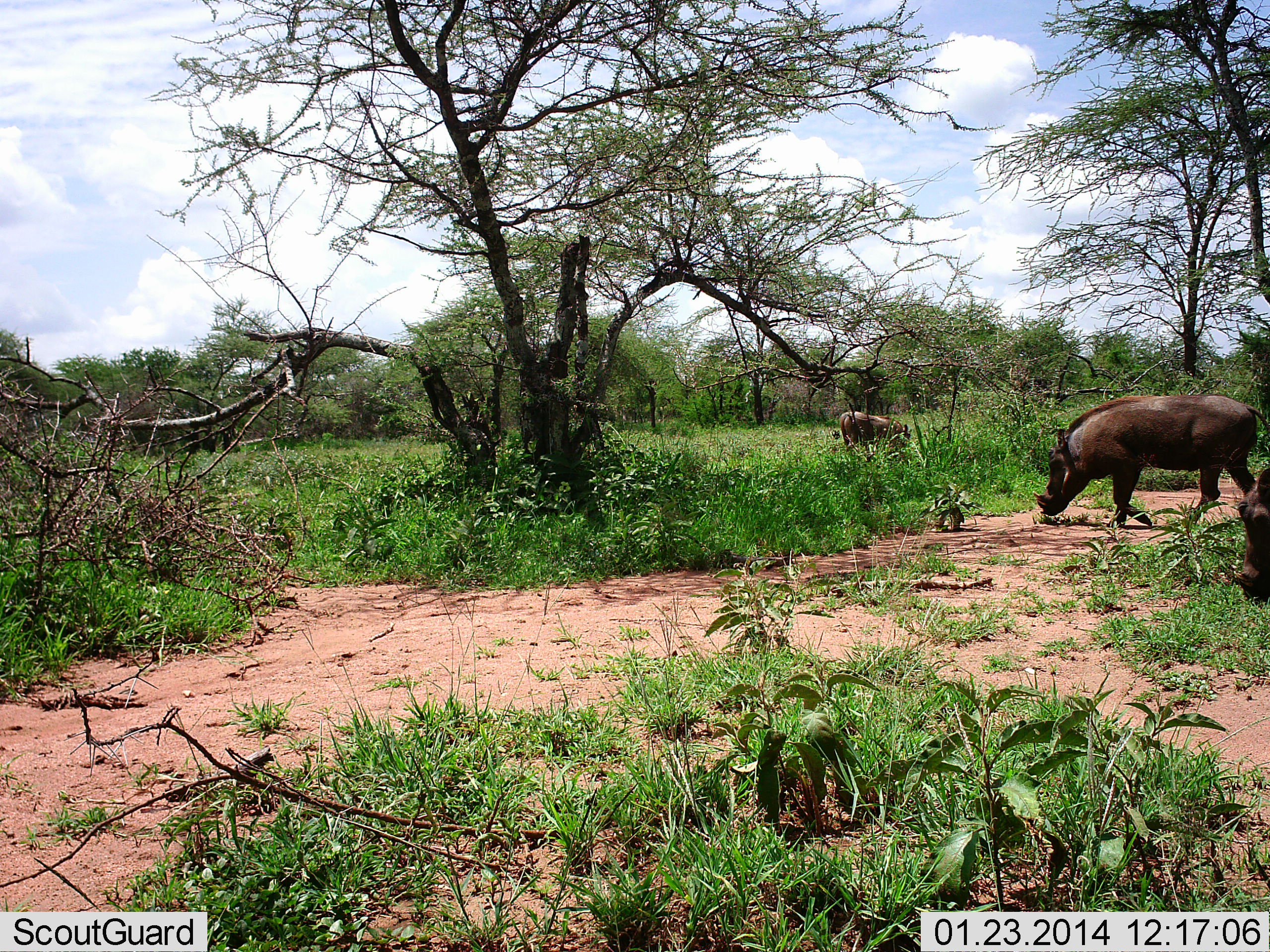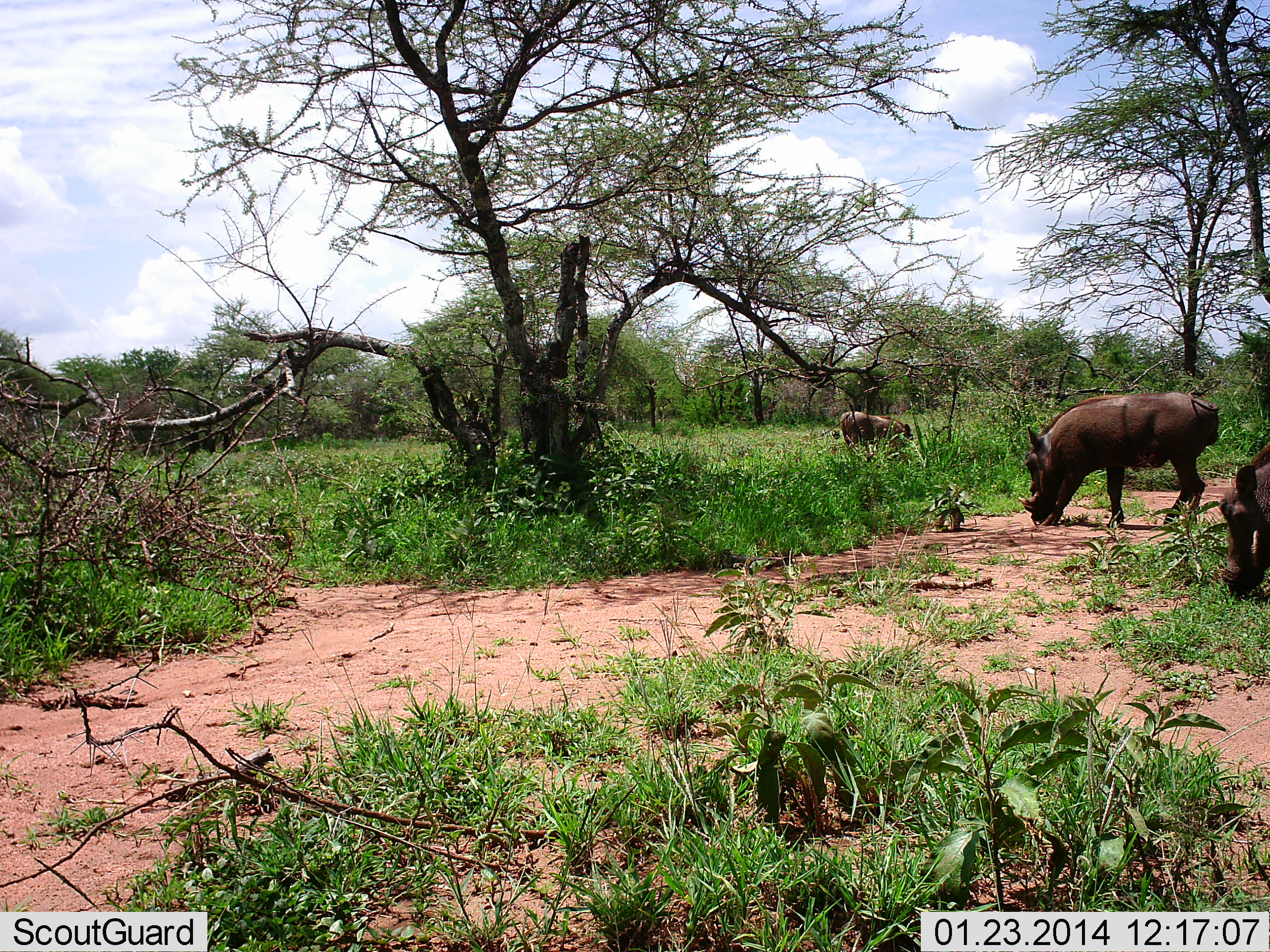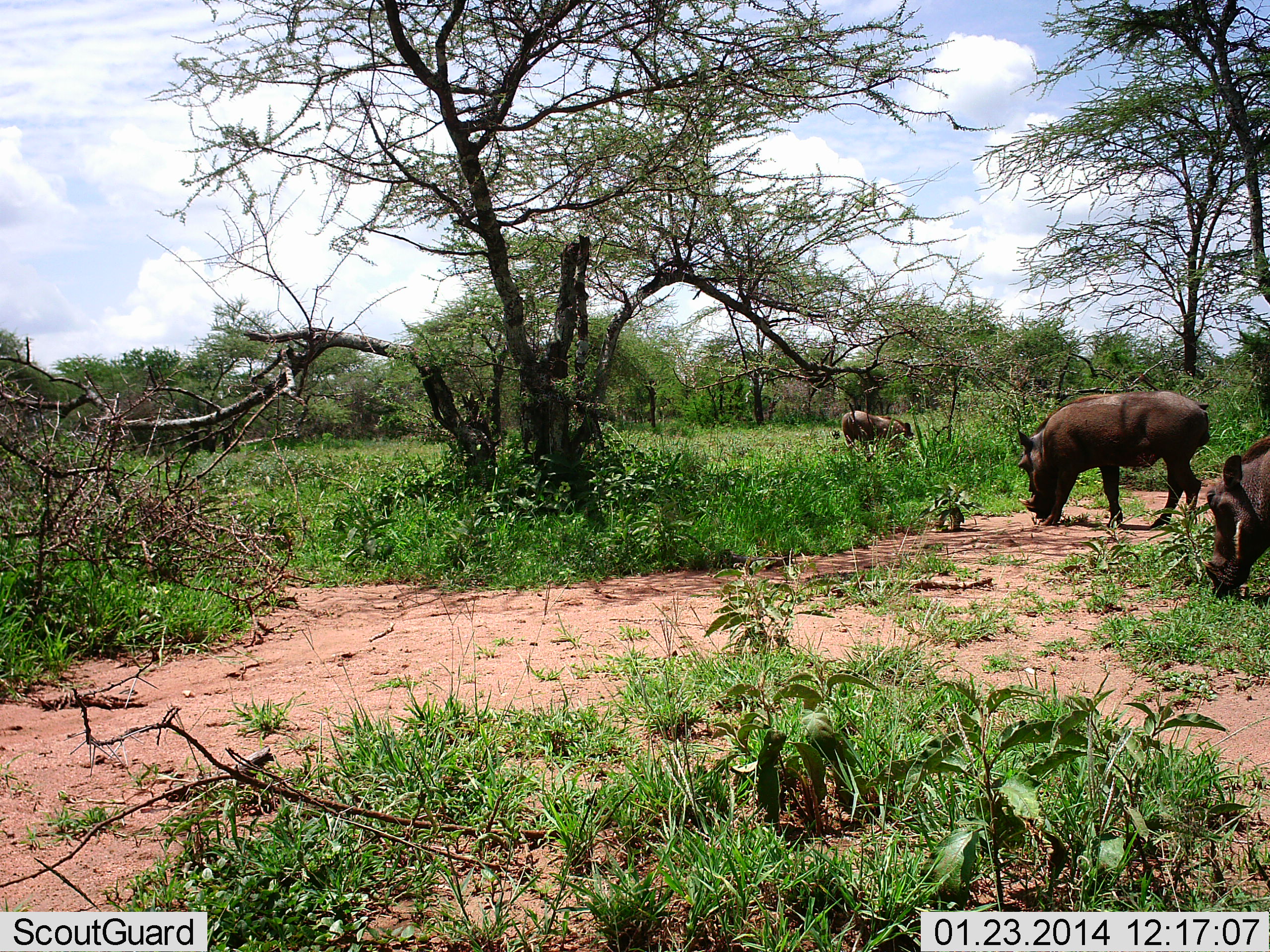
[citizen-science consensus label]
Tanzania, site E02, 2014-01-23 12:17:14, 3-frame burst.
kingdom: Animalia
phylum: Chordata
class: Mammalia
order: Artiodactyla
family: Suidae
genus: Phacochoerus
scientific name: Phacochoerus africanus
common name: warthog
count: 3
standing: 20%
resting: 10%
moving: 20%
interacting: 0%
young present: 0%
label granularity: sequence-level